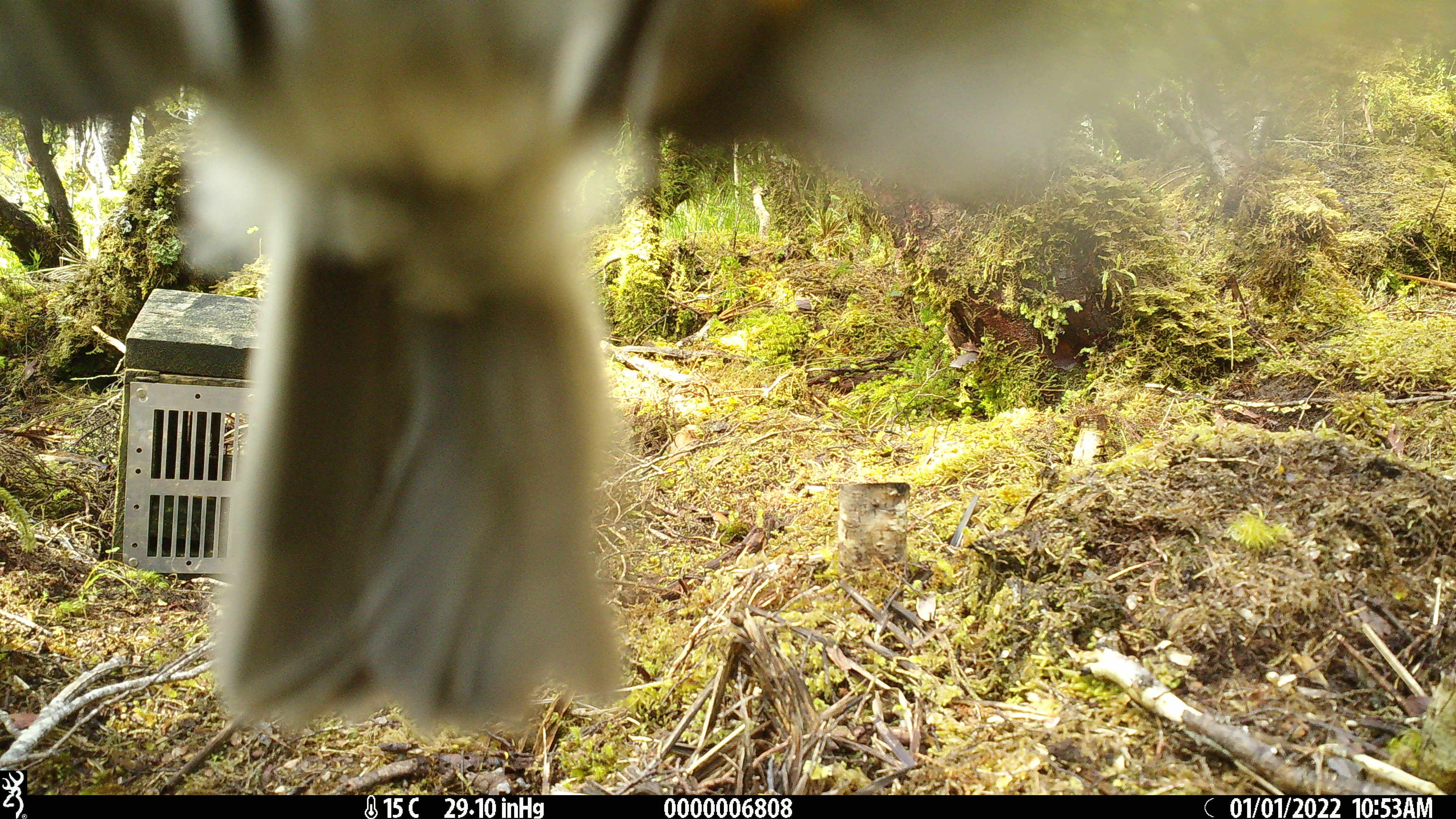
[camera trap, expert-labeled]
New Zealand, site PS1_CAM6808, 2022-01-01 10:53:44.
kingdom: Animalia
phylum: Chordata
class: Aves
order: Passeriformes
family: Petroicidae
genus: Petroica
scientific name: Petroica australis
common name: new zealand robin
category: robin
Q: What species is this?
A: Robin (new zealand robin) (Petroica australis).